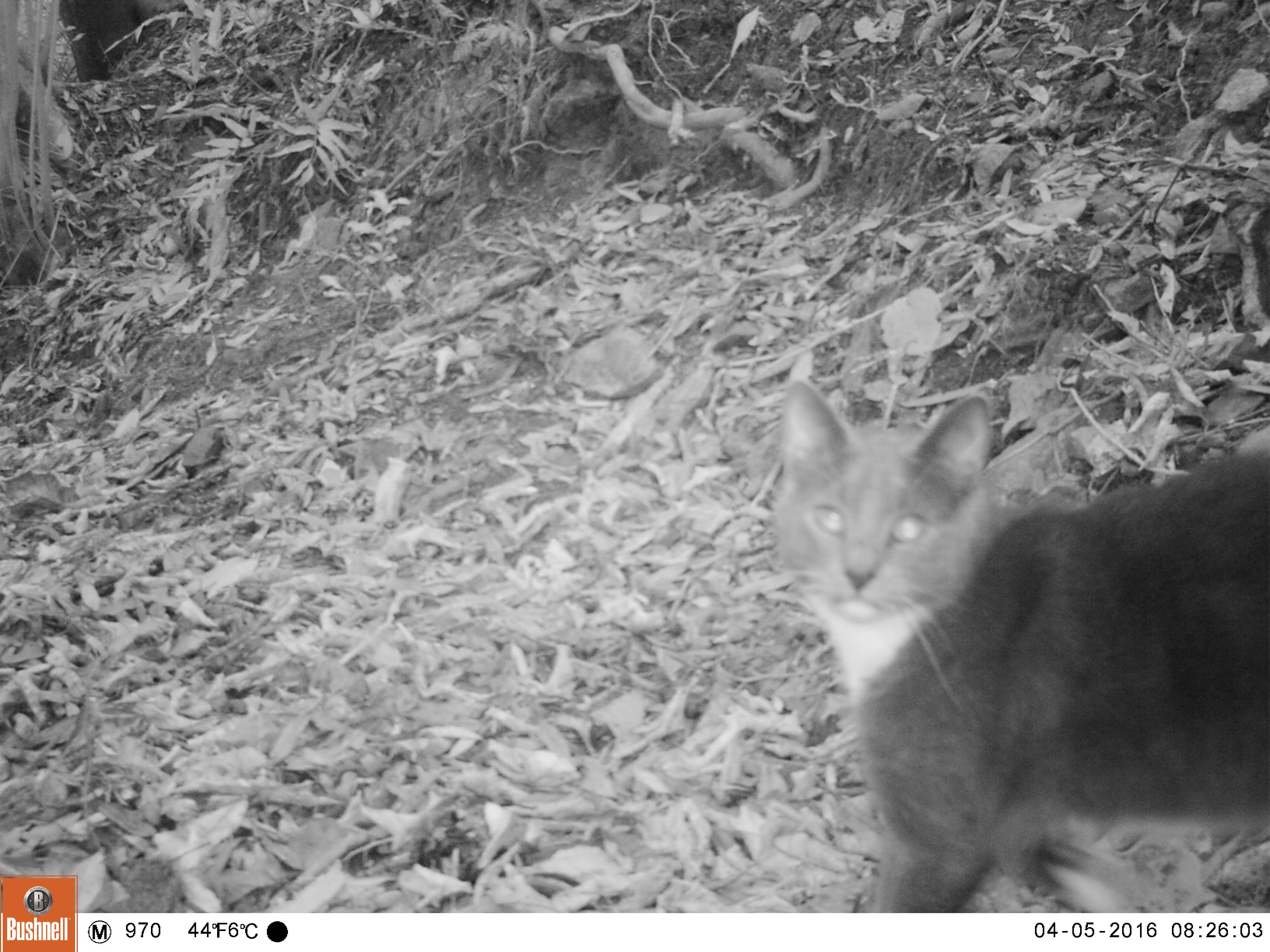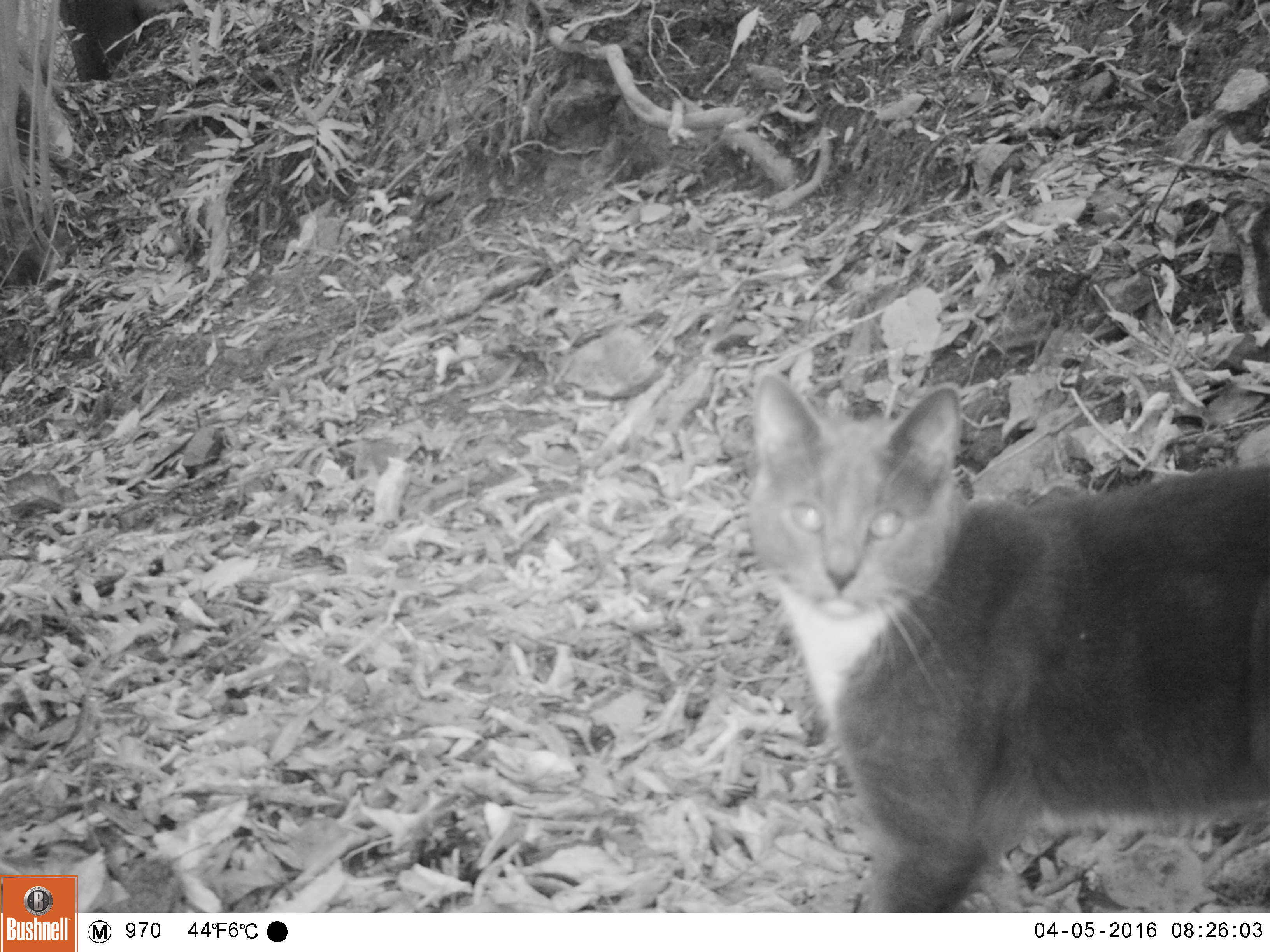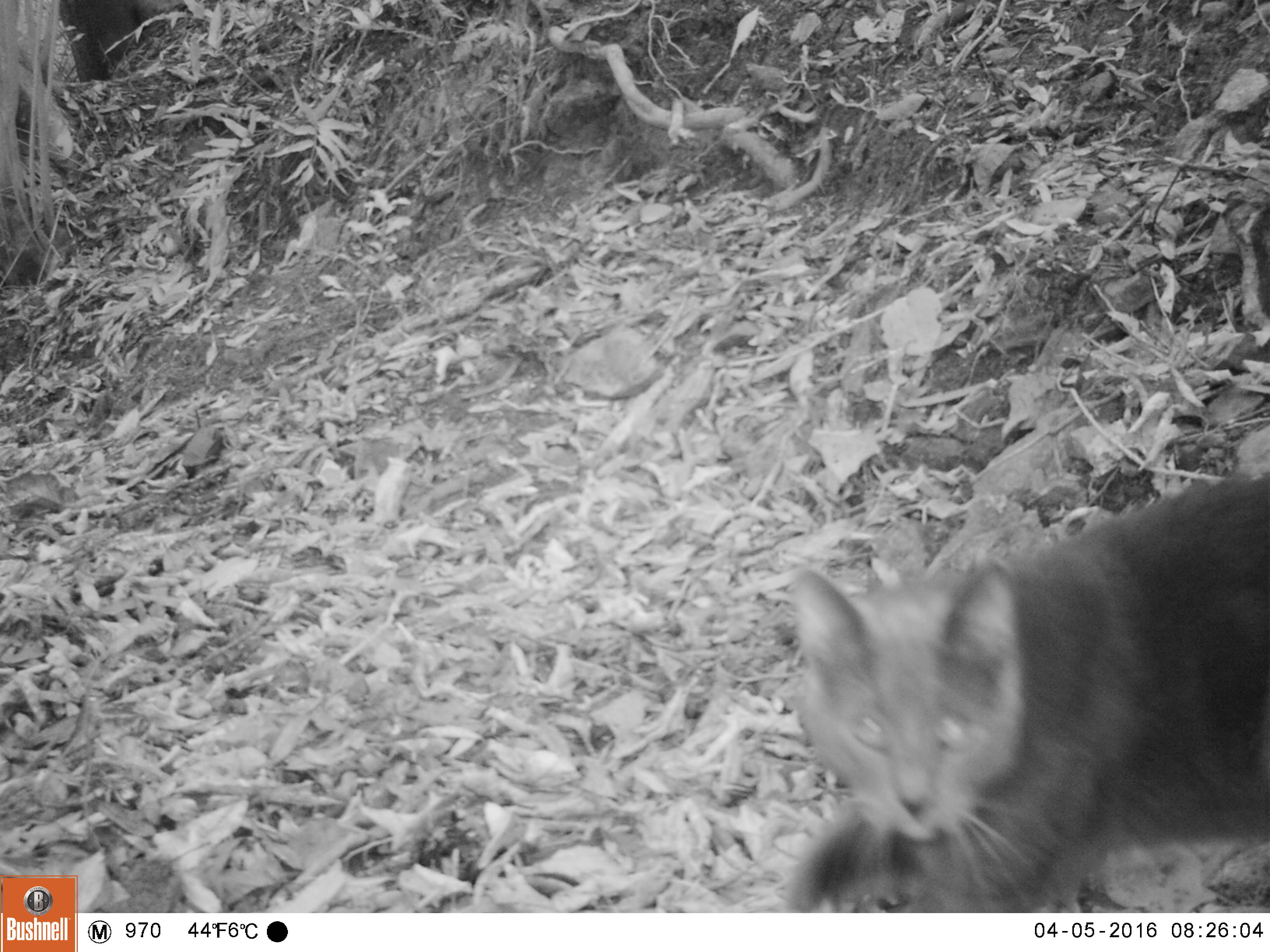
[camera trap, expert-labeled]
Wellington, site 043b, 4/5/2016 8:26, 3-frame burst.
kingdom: Animalia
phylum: Chordata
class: Mammalia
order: Carnivora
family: Felidae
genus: Felis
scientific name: Felis catus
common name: cat